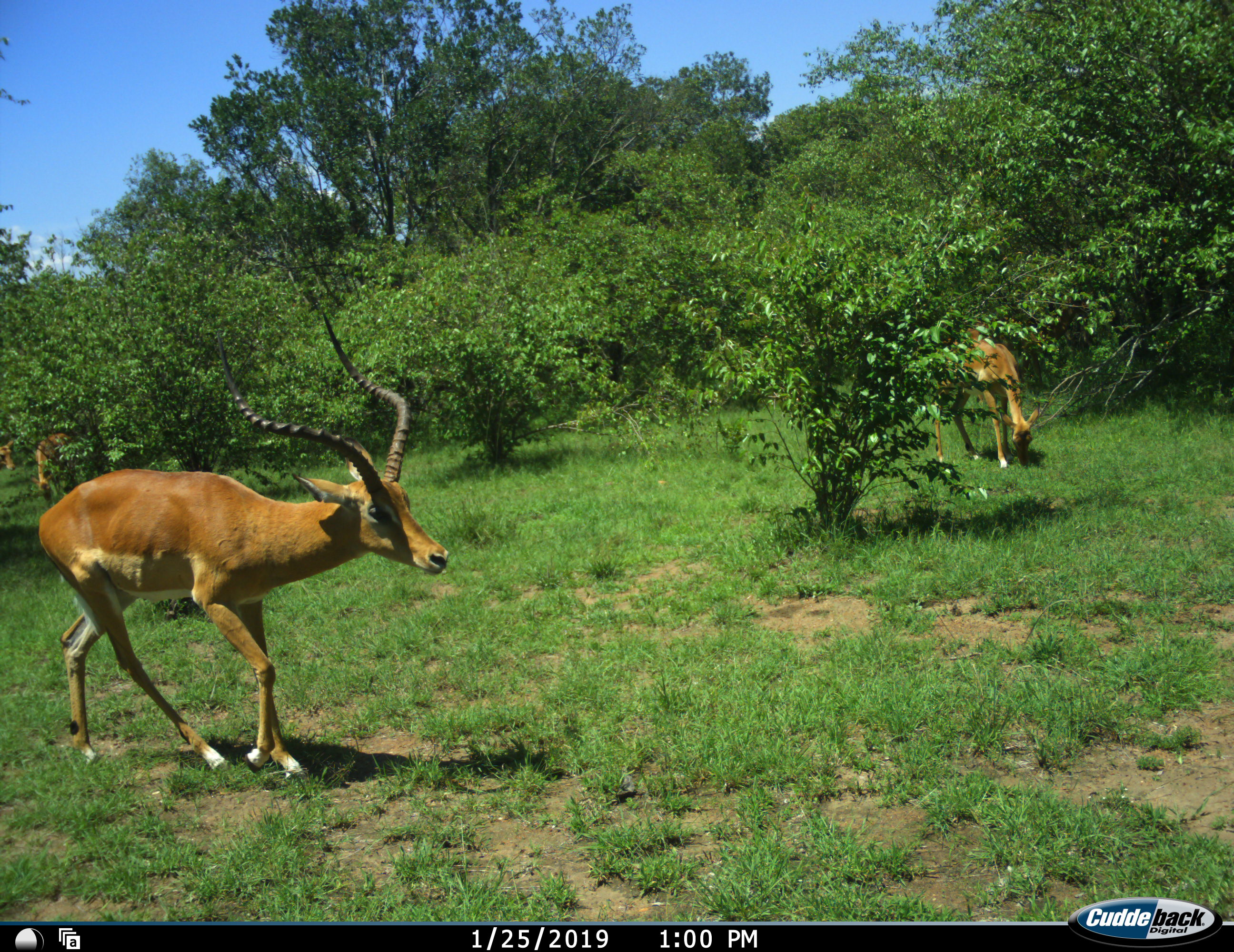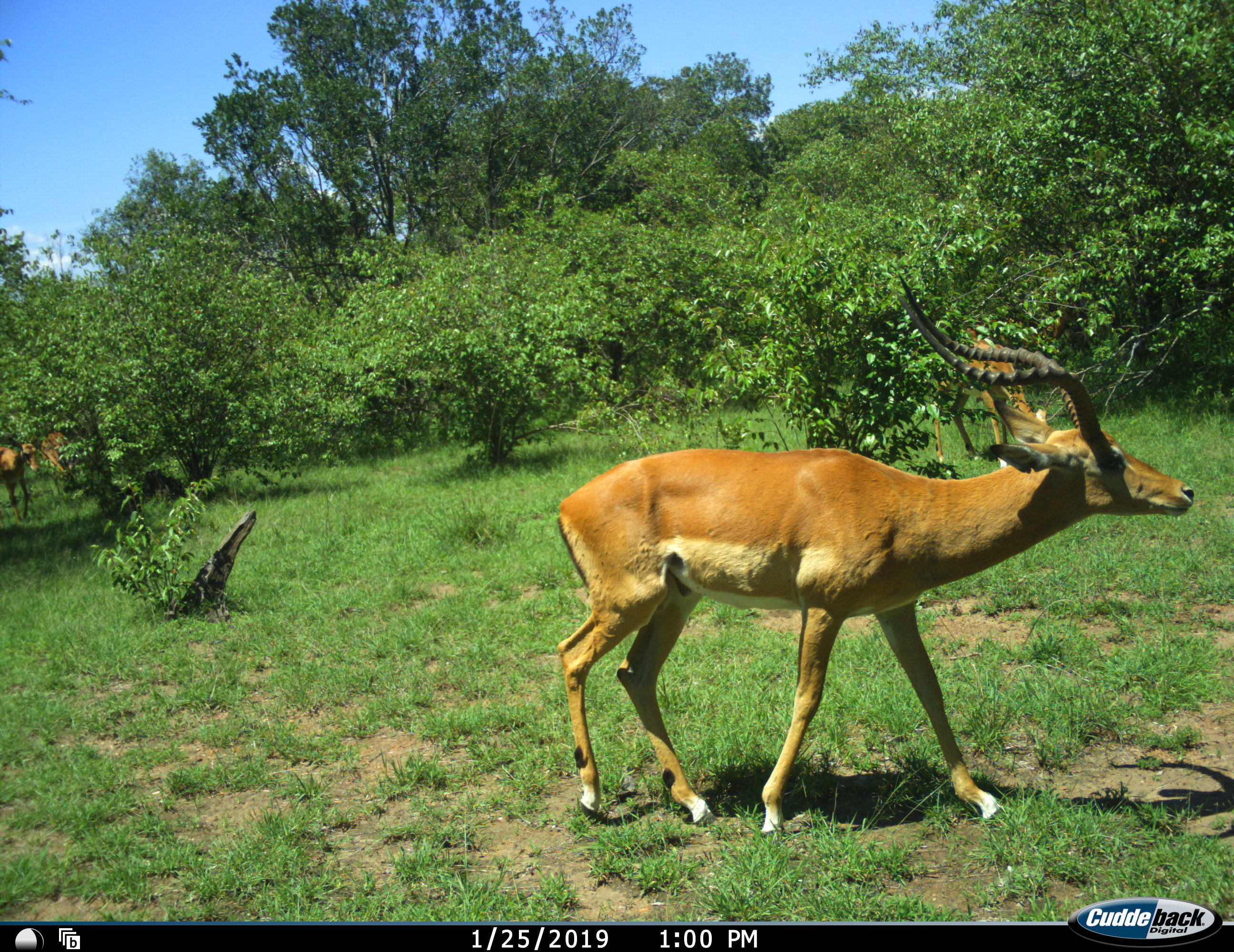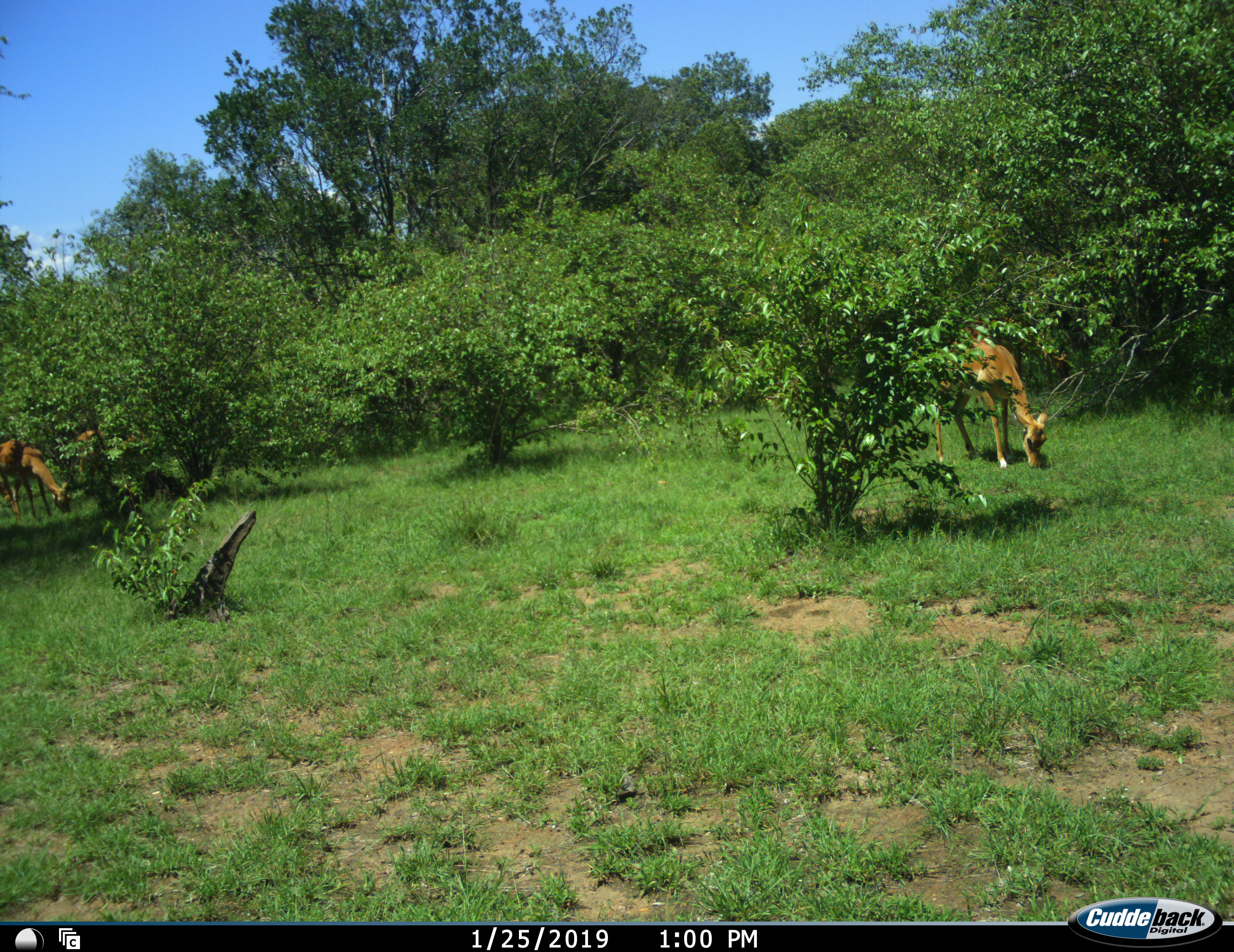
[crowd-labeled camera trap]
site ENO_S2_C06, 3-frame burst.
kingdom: Animalia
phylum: Chordata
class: Mammalia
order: Artiodactyla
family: Bovidae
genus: Aepyceros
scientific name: Aepyceros melampus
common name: impala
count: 4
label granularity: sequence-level